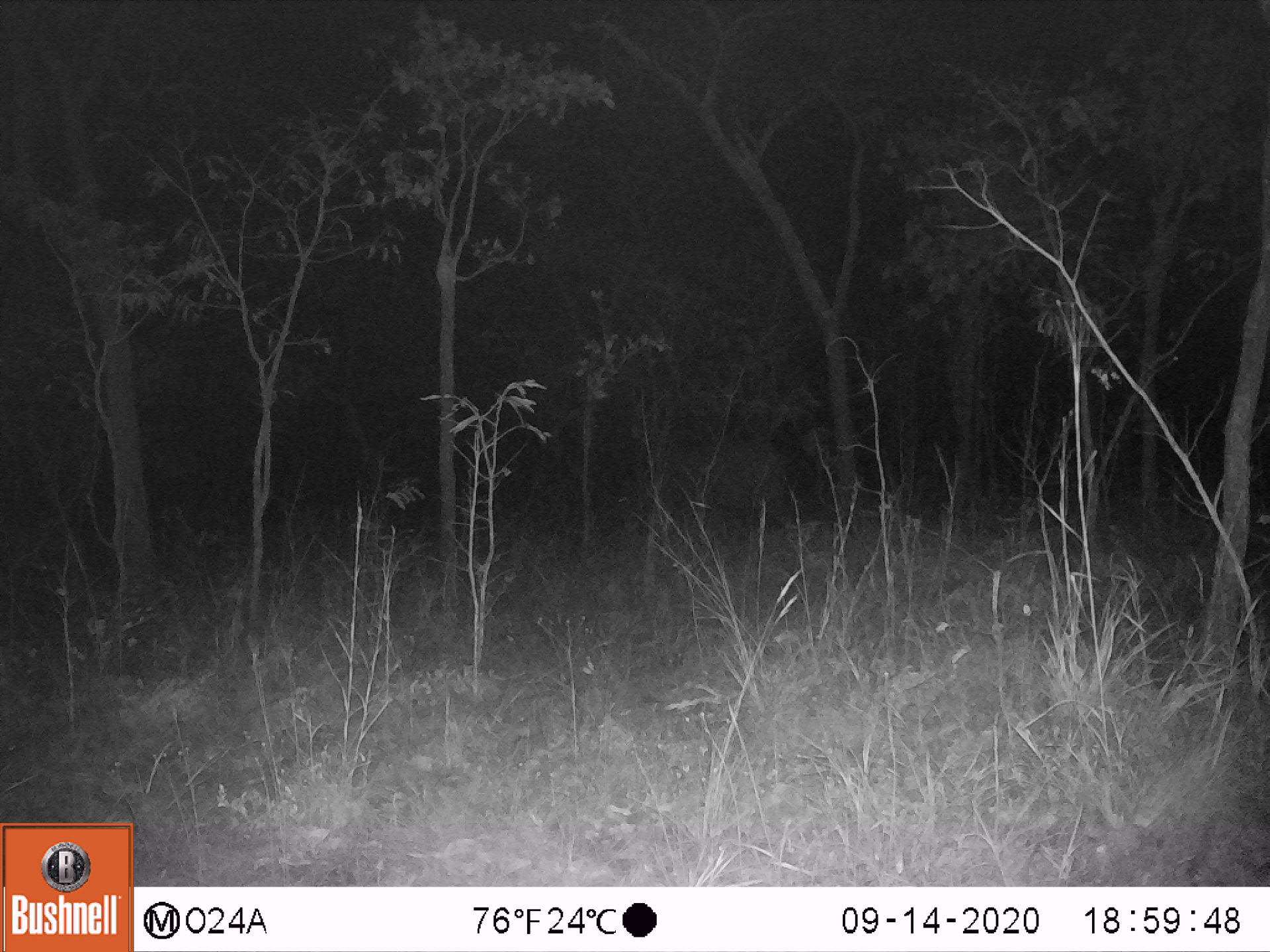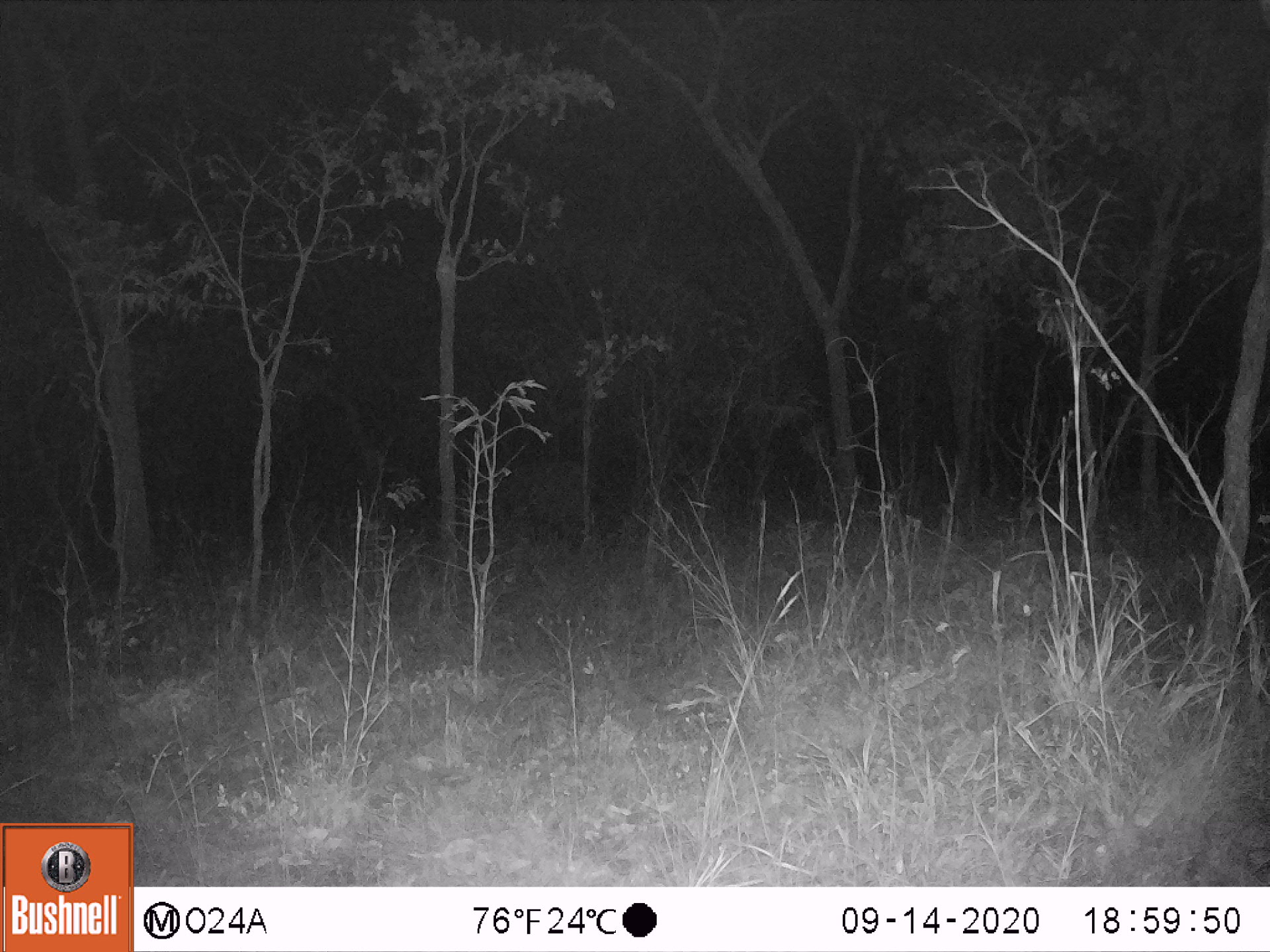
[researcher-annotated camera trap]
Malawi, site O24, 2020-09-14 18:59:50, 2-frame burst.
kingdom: Animalia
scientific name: Animalia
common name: other animal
Other animal (Animalia), count 1.